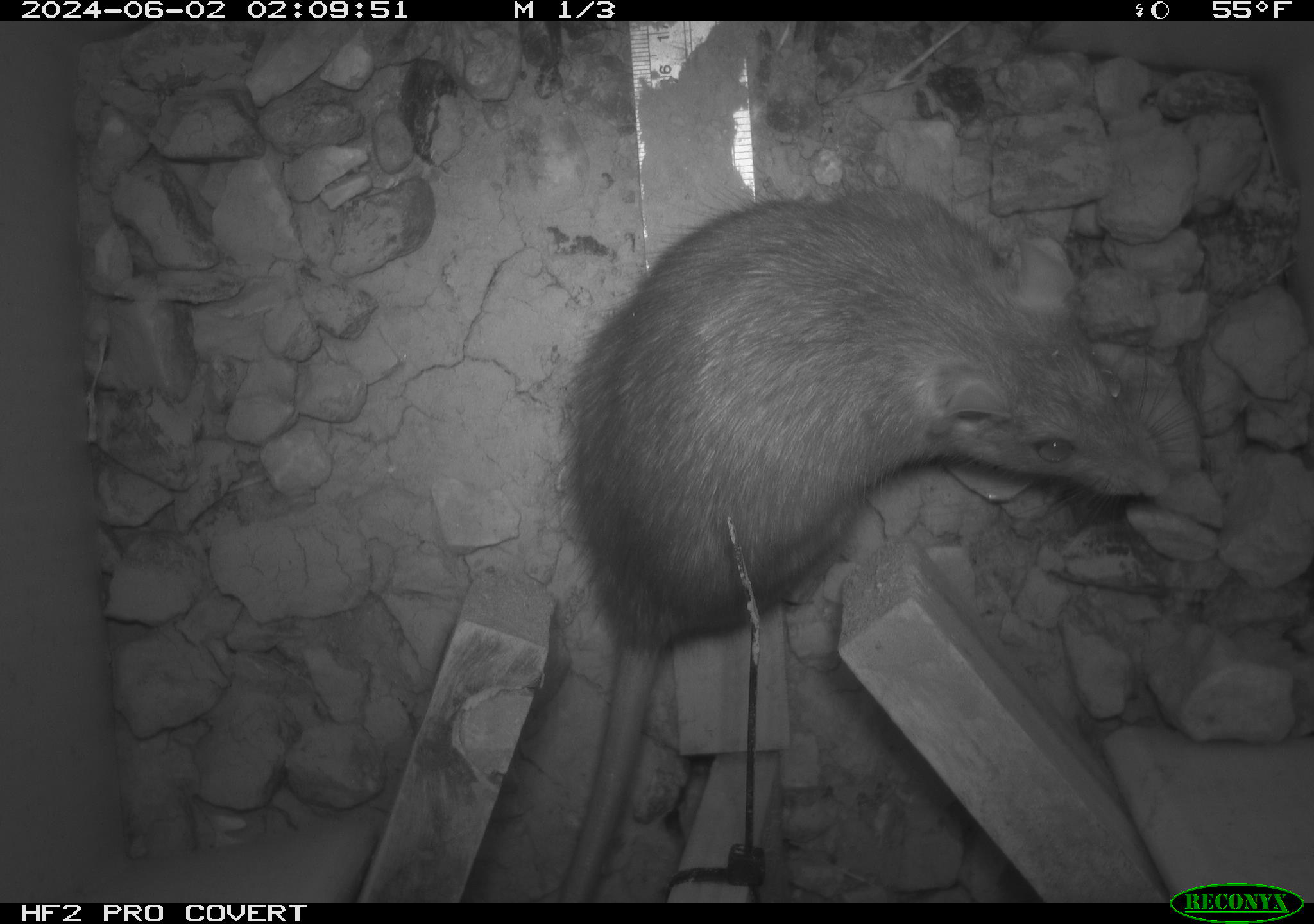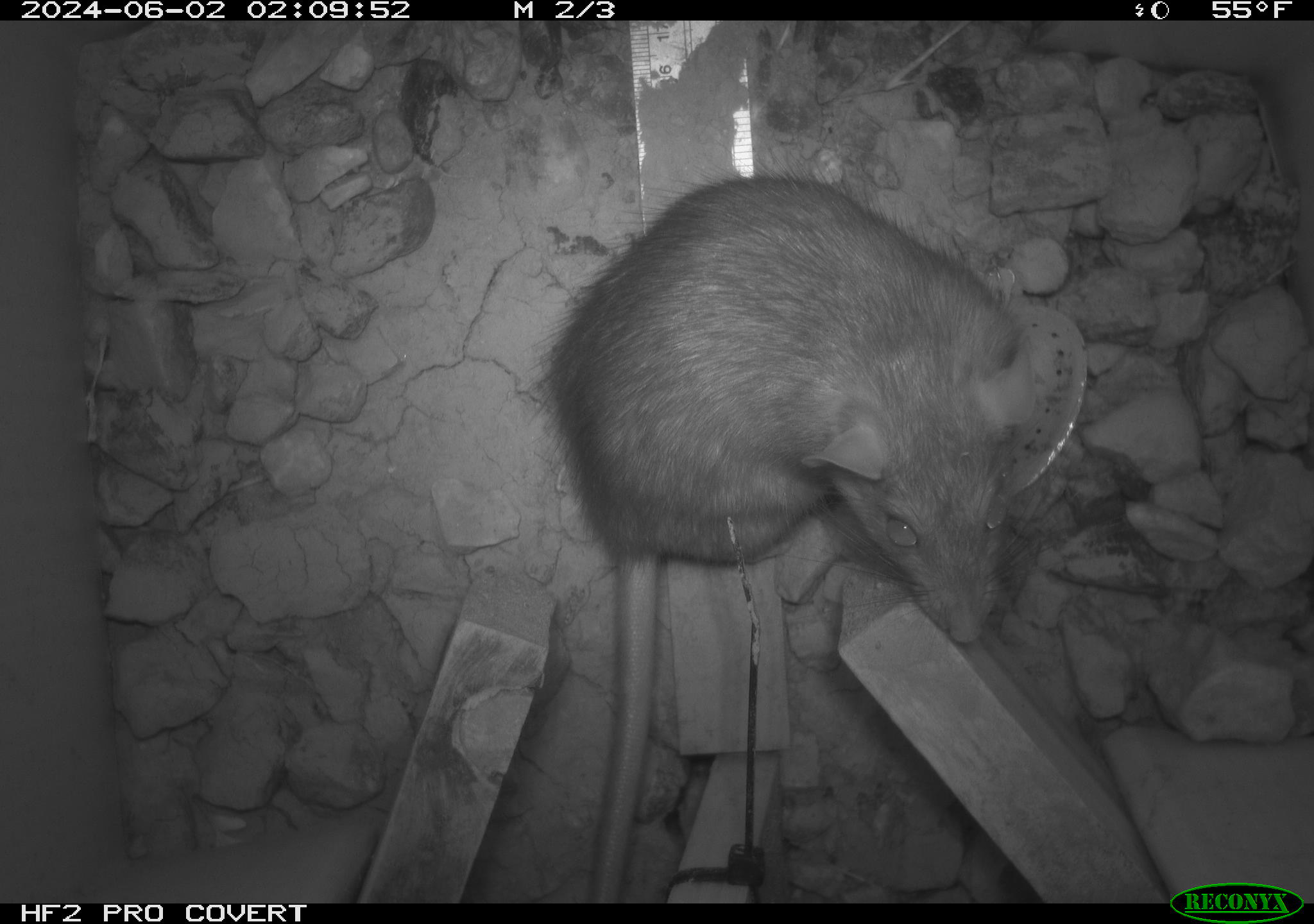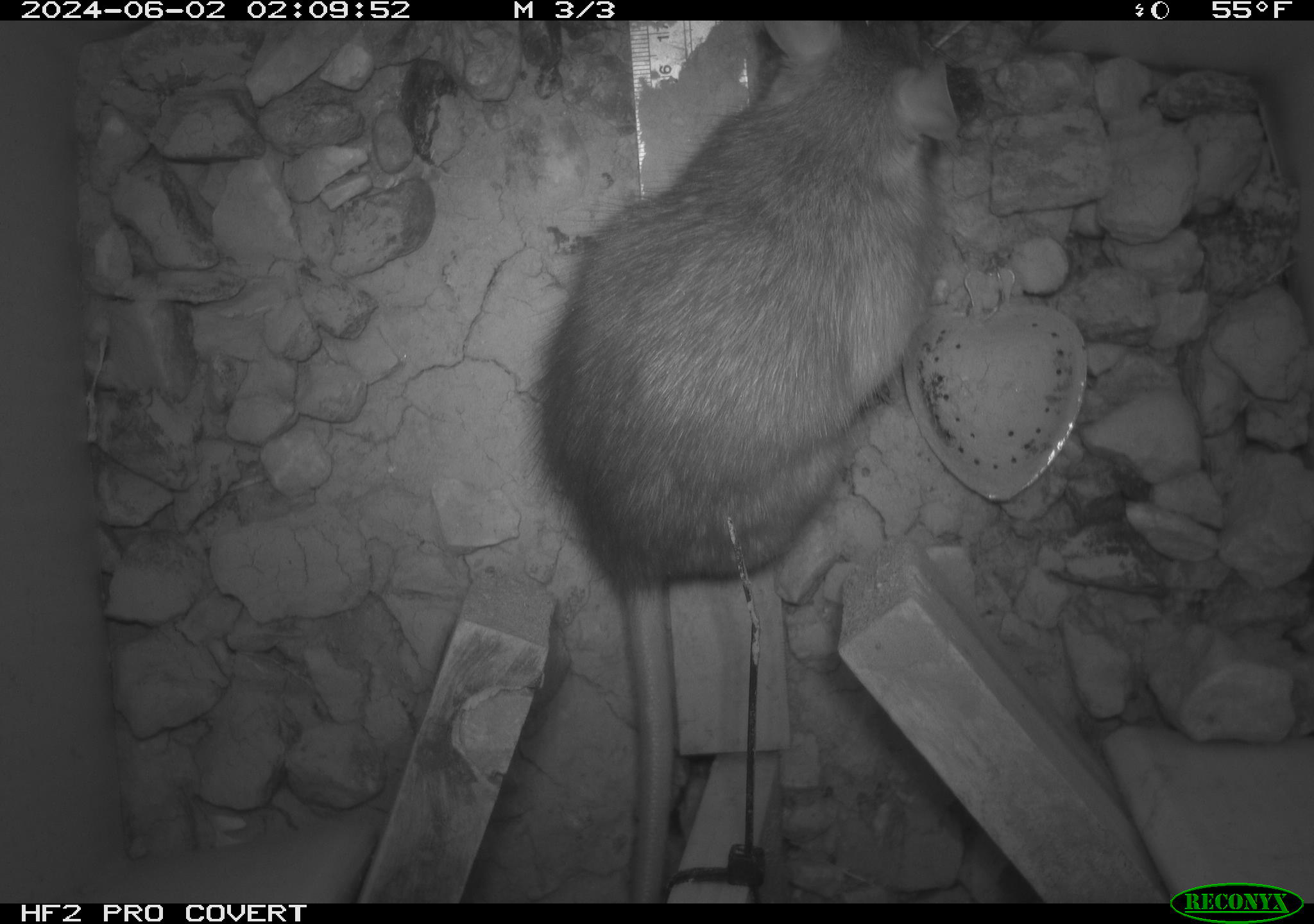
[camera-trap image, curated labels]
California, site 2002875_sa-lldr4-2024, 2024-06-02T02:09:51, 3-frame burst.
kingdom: Animalia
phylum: Chordata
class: Mammalia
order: Rodentia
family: Muridae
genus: Rattus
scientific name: Rattus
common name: rat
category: rattus species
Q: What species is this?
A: Rattus species (rat) (Rattus).